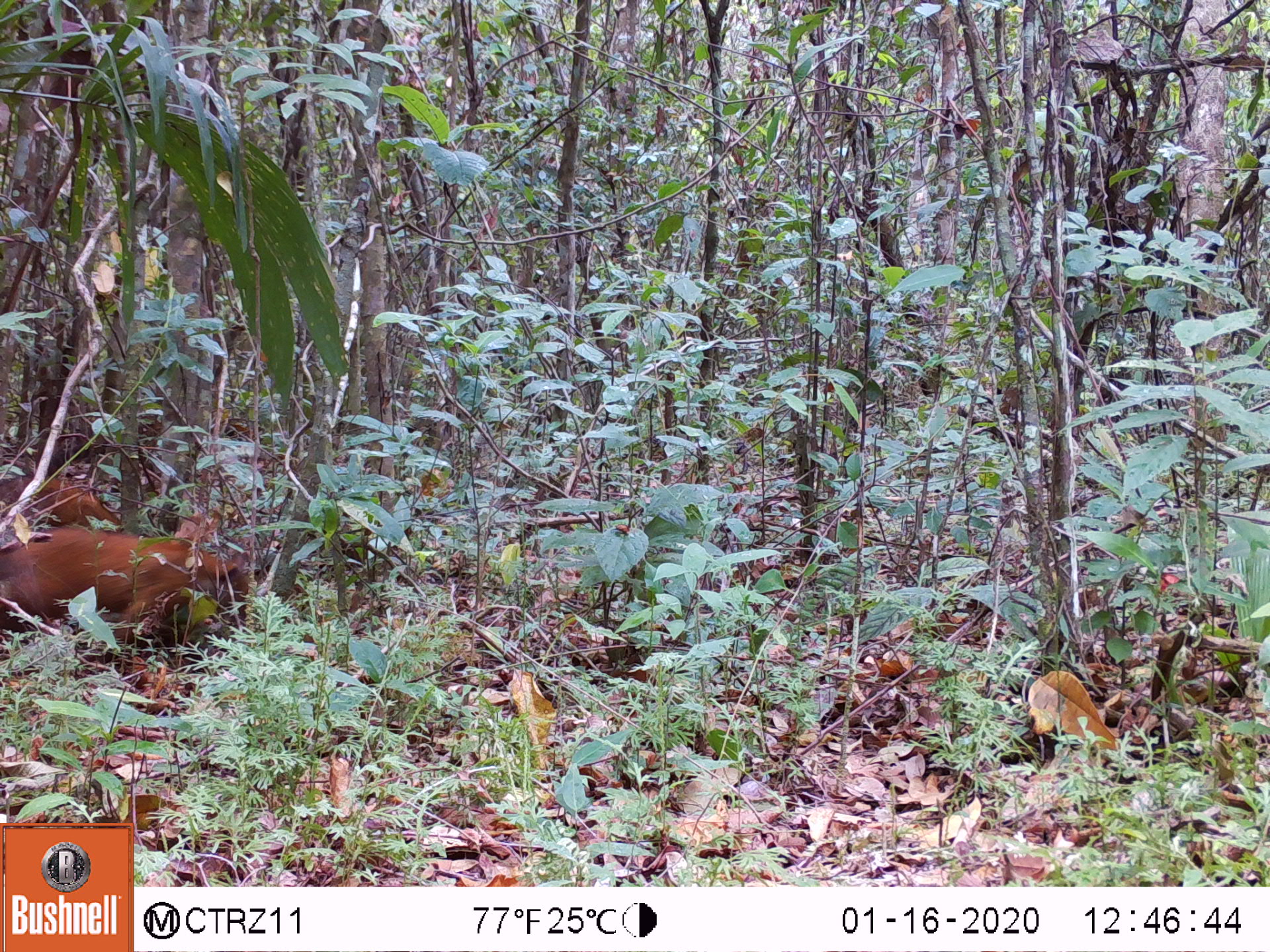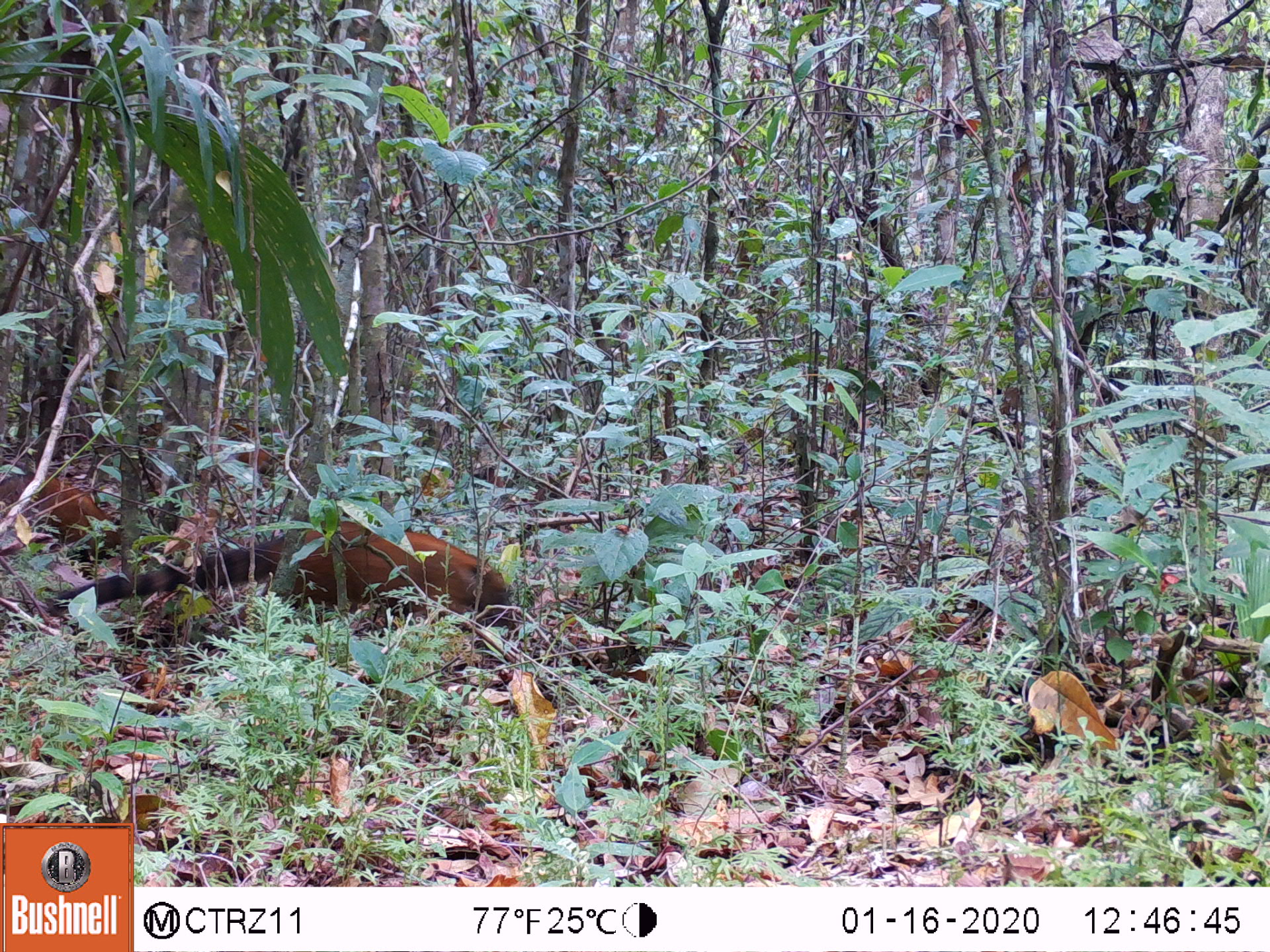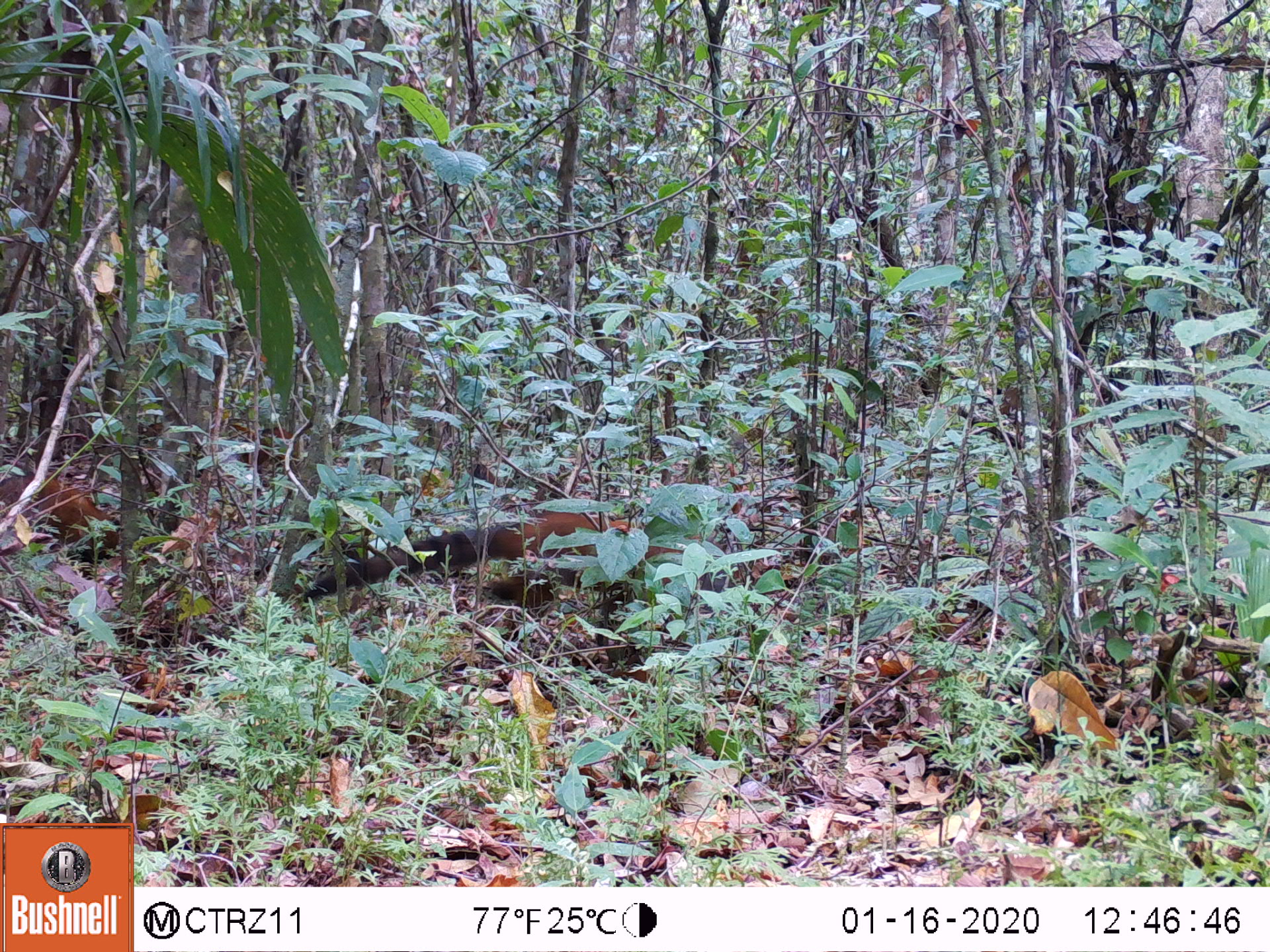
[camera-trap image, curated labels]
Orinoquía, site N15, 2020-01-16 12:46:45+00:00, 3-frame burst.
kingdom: Animalia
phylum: Chordata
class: Mammalia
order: Carnivora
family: Procyonidae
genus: Nasua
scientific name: Nasua nasua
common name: south american coati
South american coati (Nasua nasua).